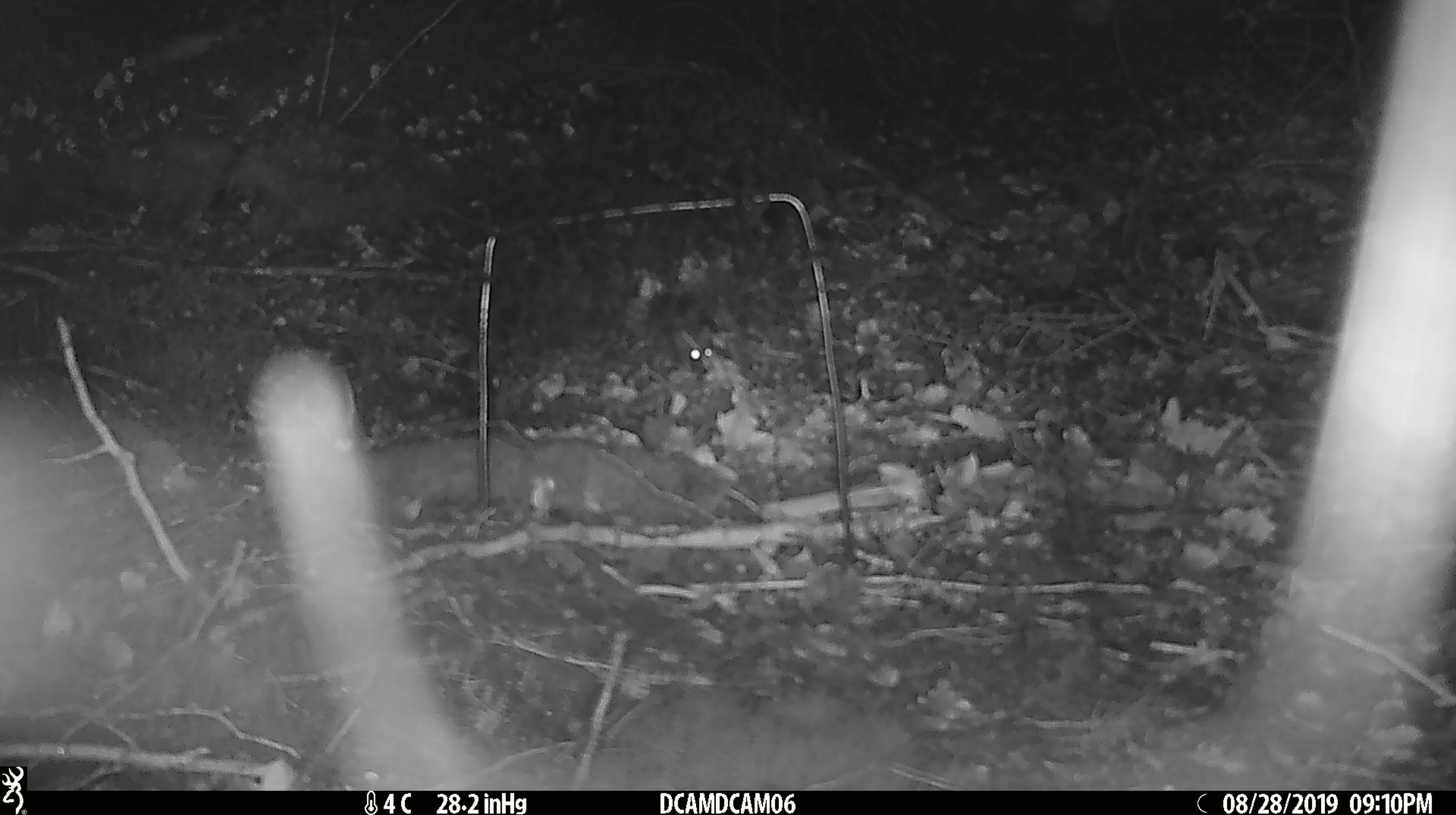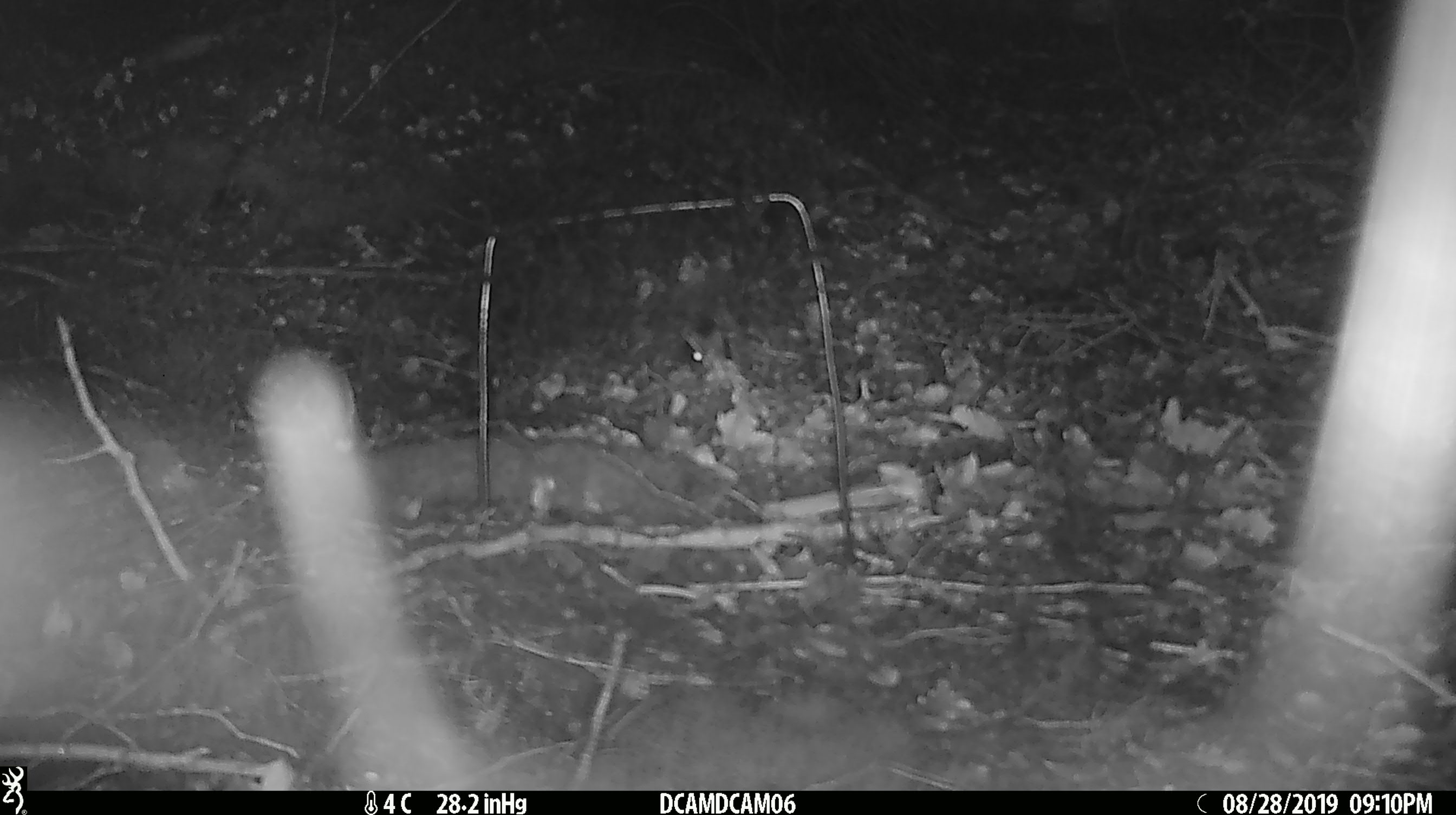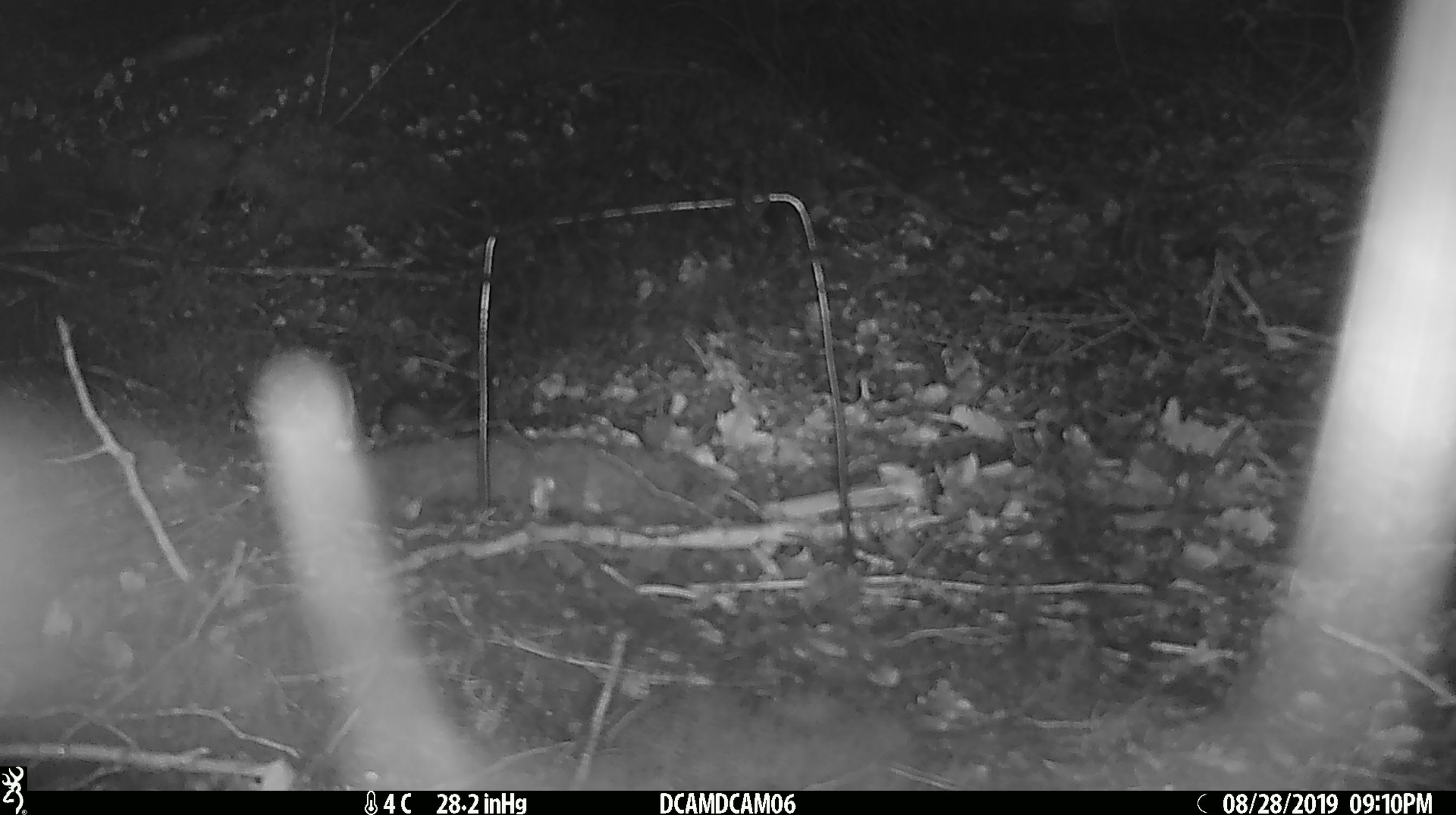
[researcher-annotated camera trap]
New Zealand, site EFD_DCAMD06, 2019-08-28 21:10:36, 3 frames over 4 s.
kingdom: Animalia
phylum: Chordata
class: Mammalia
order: Rodentia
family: Muridae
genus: Mus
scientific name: Mus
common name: mouse